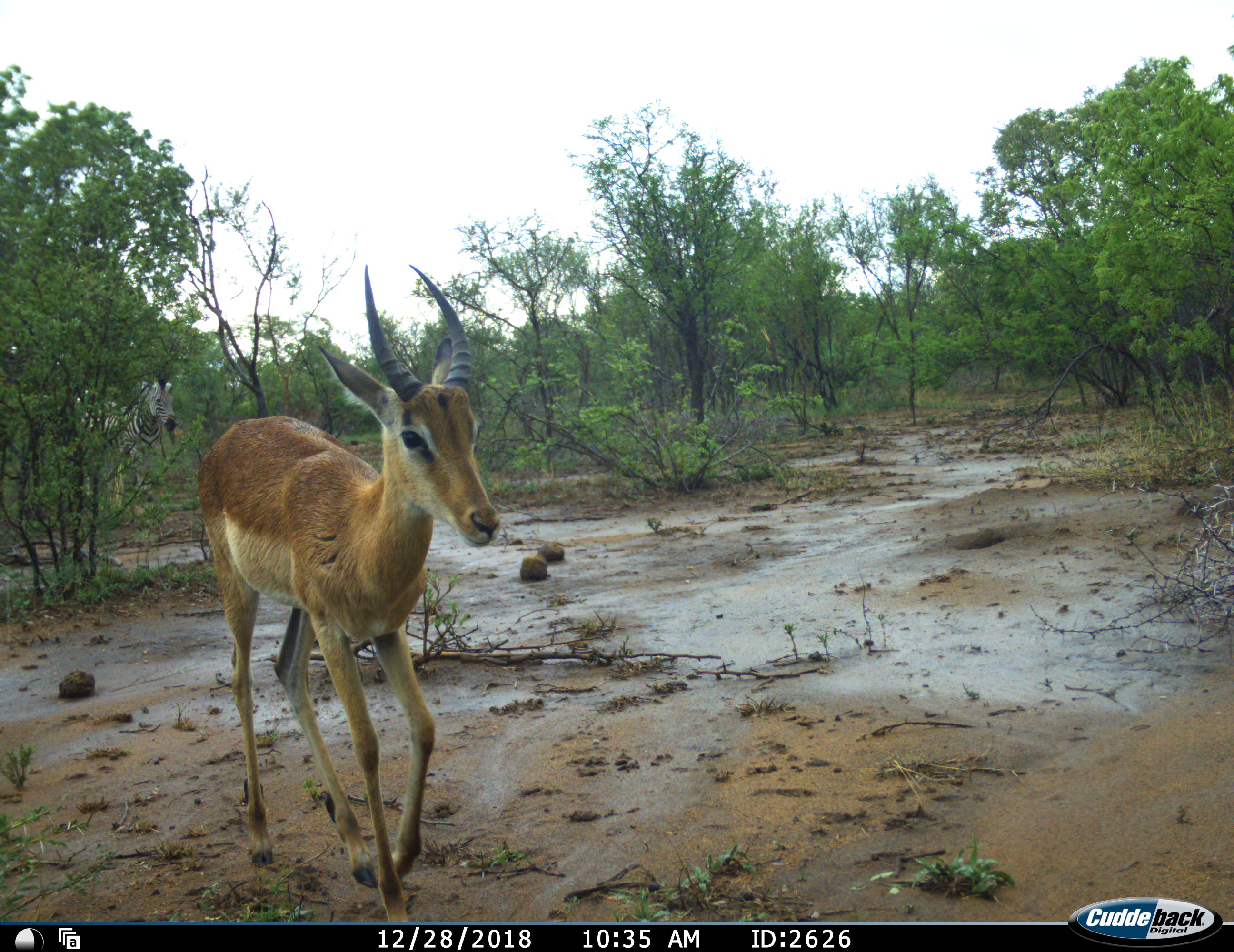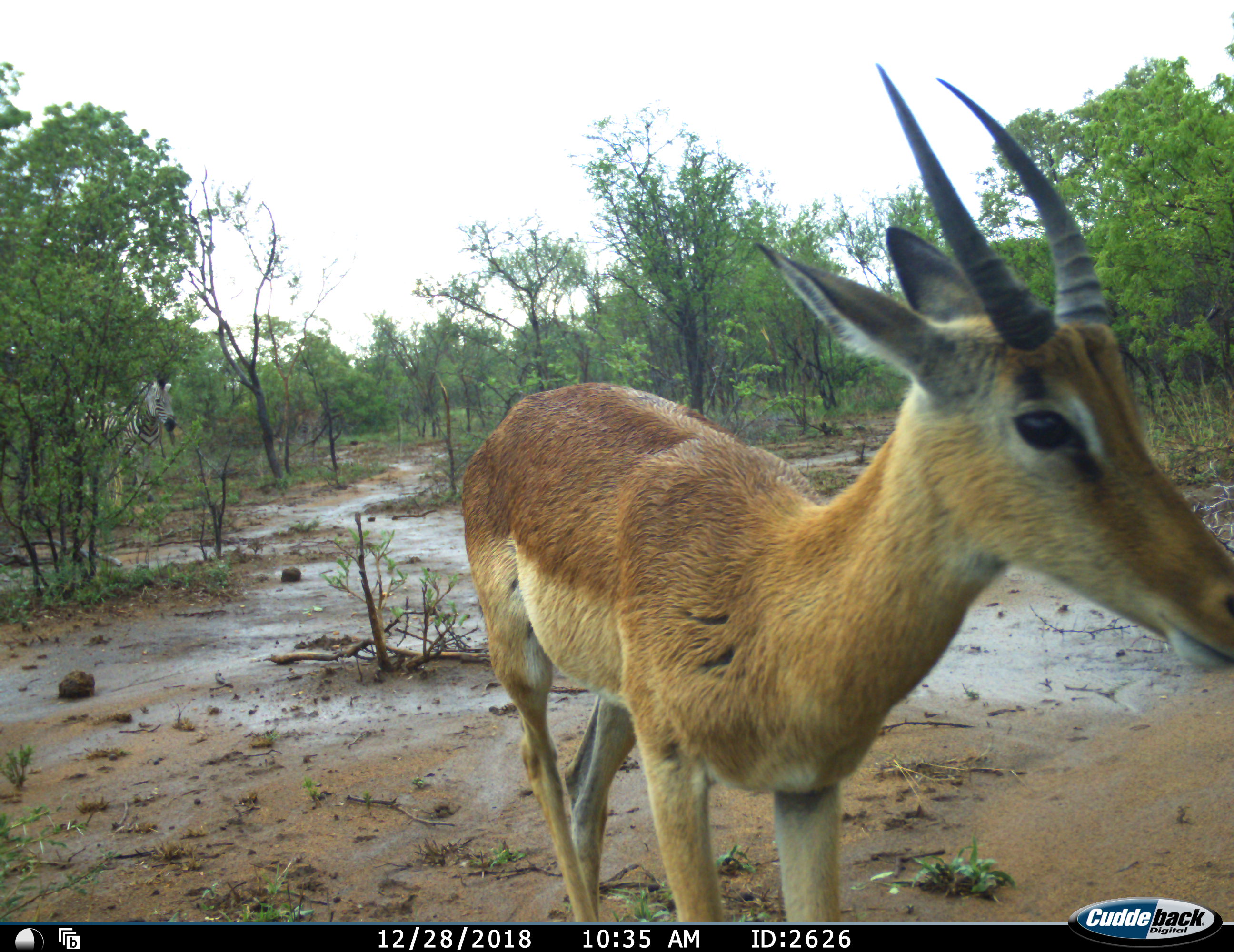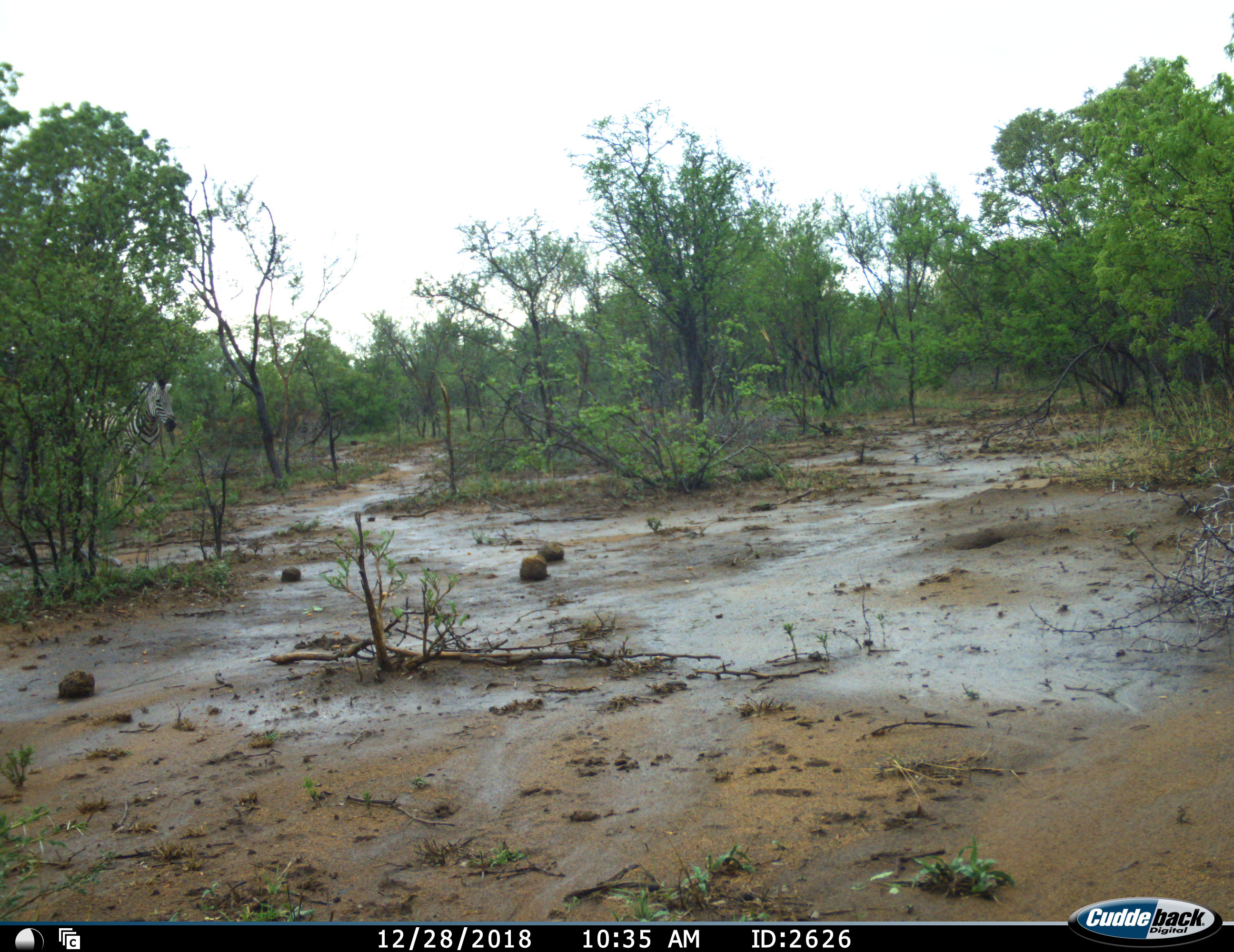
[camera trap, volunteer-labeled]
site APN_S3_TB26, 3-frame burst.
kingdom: Animalia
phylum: Chordata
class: Mammalia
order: Artiodactyla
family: Bovidae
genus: Aepyceros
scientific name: Aepyceros melampus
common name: impala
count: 1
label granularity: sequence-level